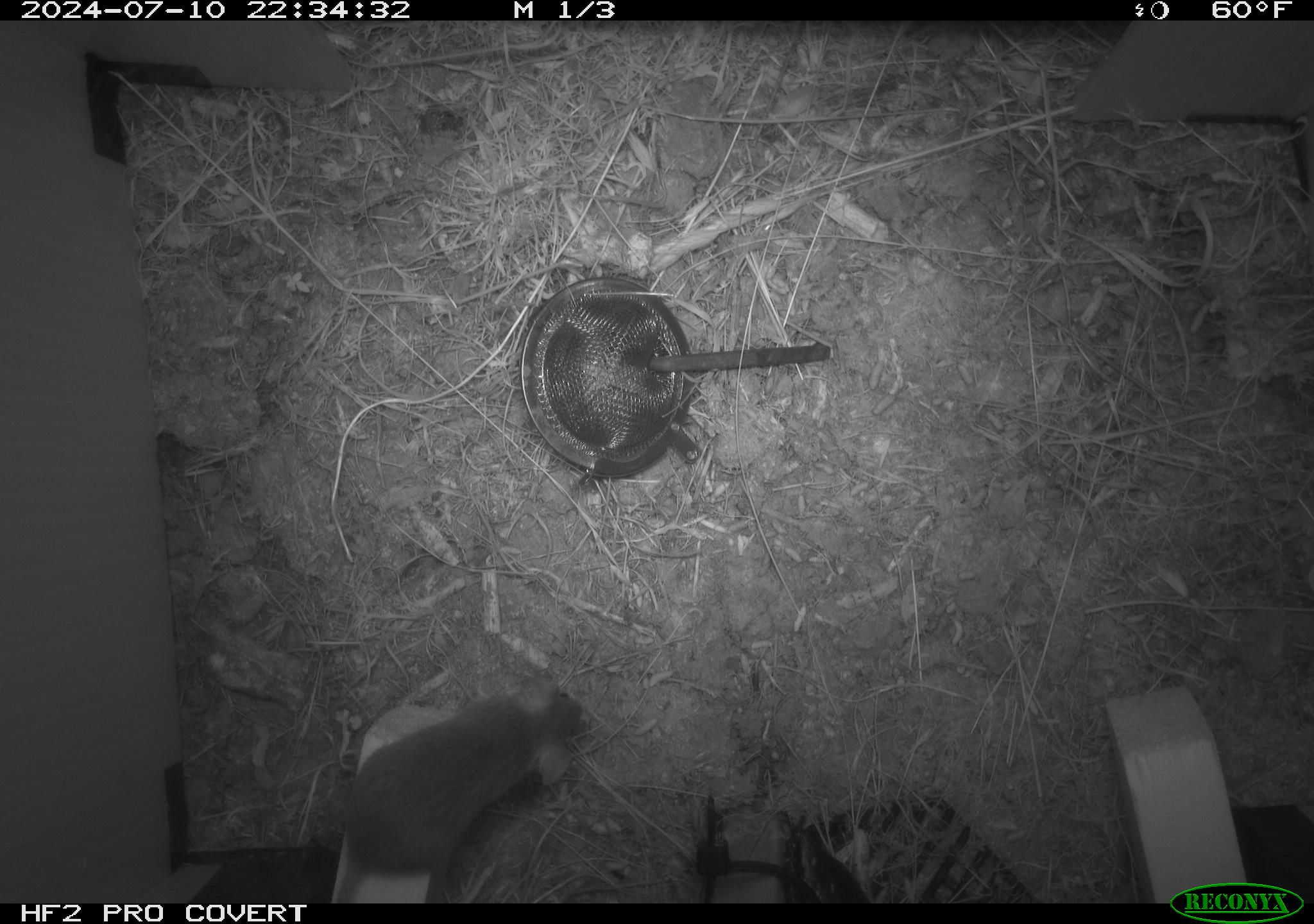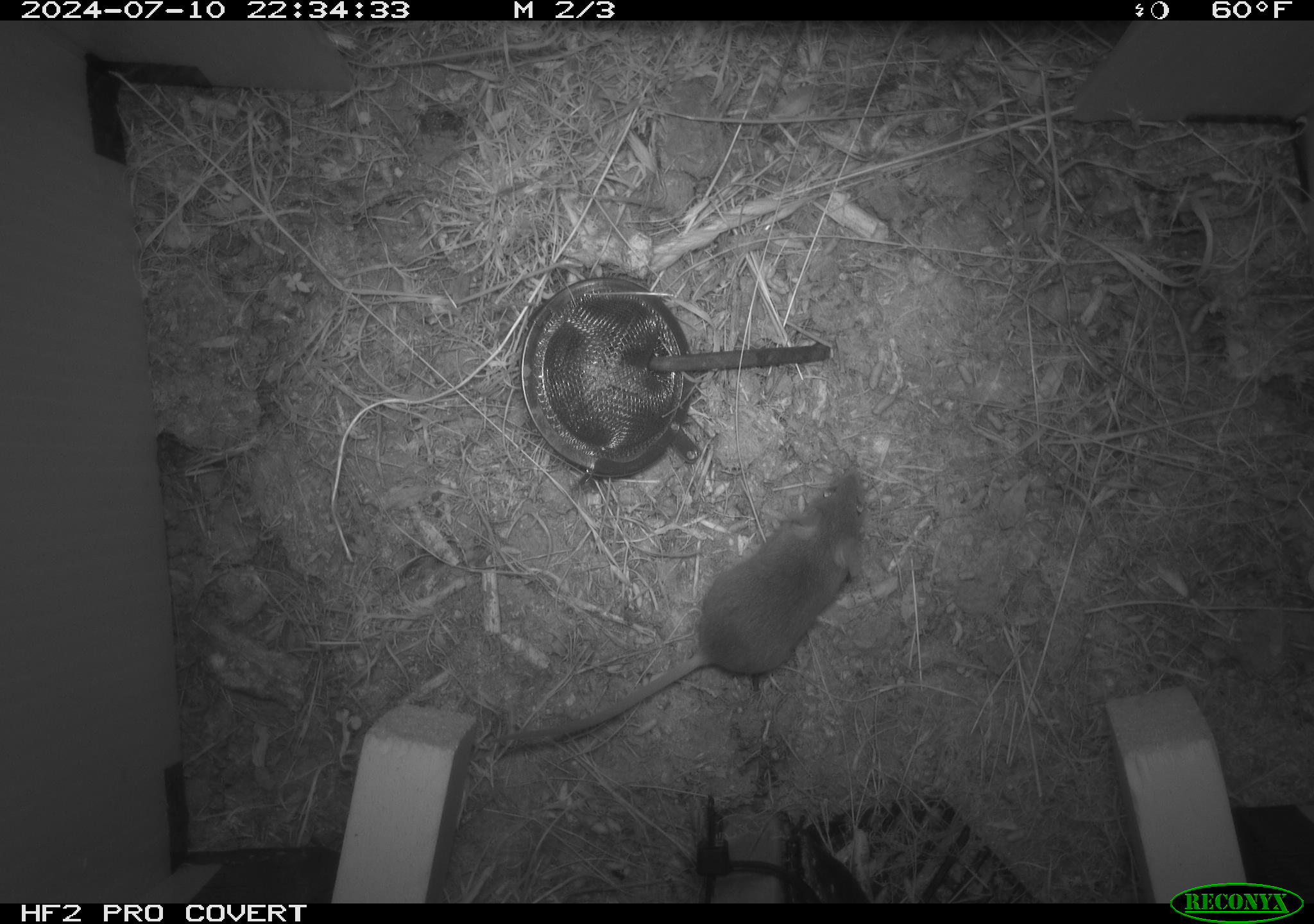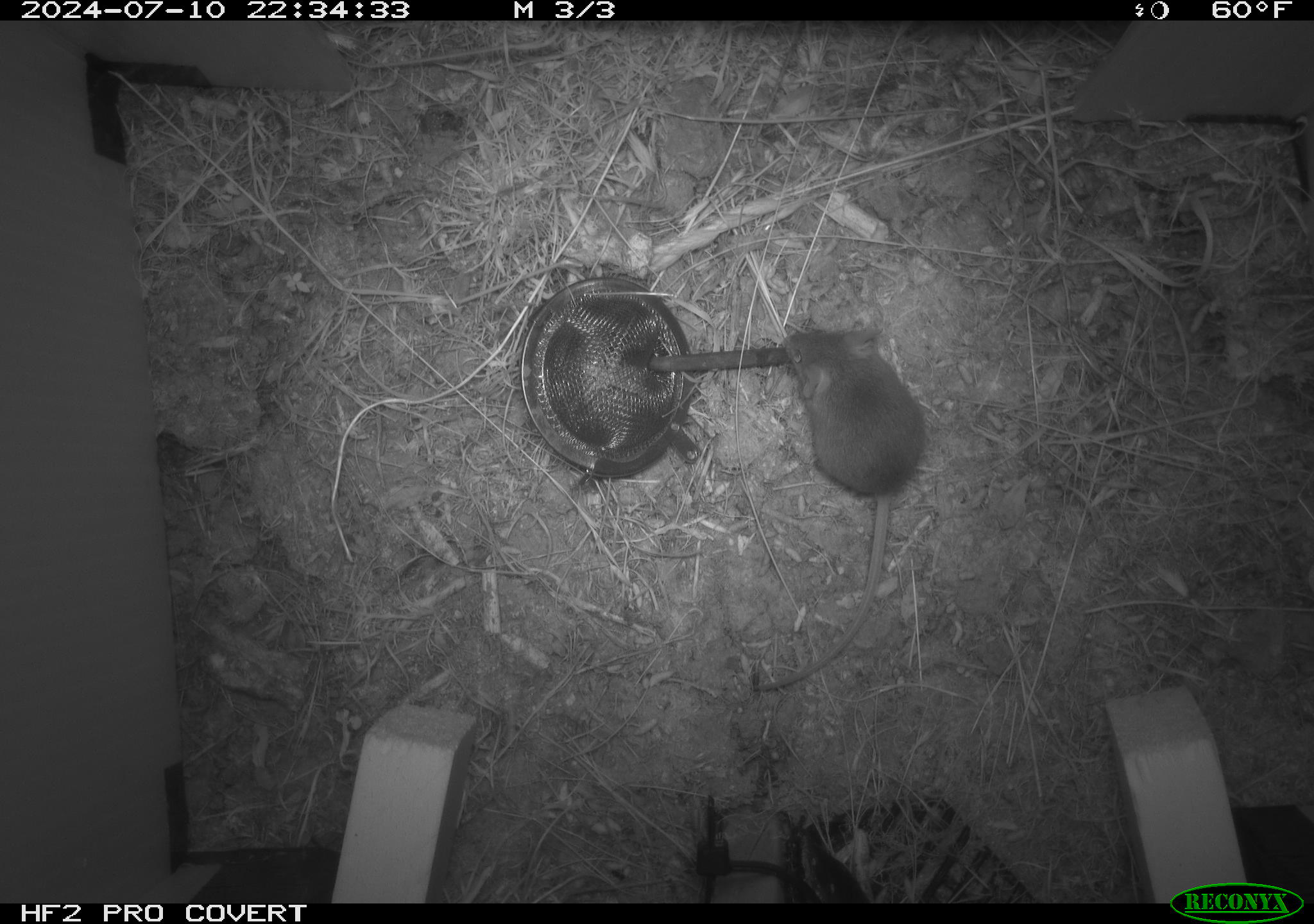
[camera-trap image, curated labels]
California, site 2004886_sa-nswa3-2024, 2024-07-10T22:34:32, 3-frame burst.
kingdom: Animalia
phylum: Chordata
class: Mammalia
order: Rodentia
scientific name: Rodentia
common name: rodent